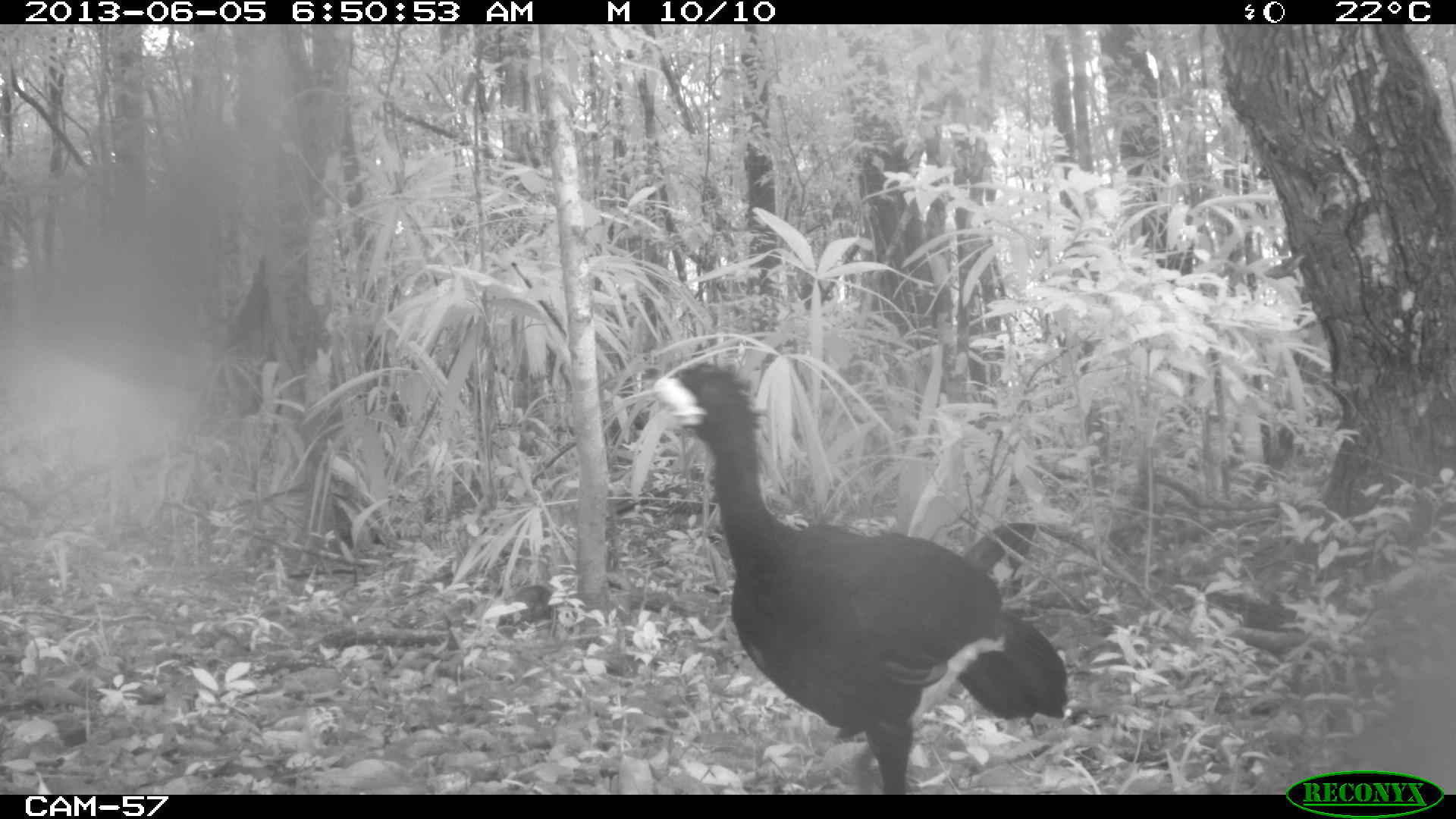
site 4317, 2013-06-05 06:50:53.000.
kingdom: Animalia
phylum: Chordata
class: Aves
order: Galliformes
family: Cracidae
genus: Crax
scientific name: Crax rubra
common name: great curassow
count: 1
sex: male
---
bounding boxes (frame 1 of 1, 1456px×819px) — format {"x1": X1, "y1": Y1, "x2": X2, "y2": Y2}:
crax rubra: {"x1": 651, "y1": 360, "x2": 1067, "y2": 795}